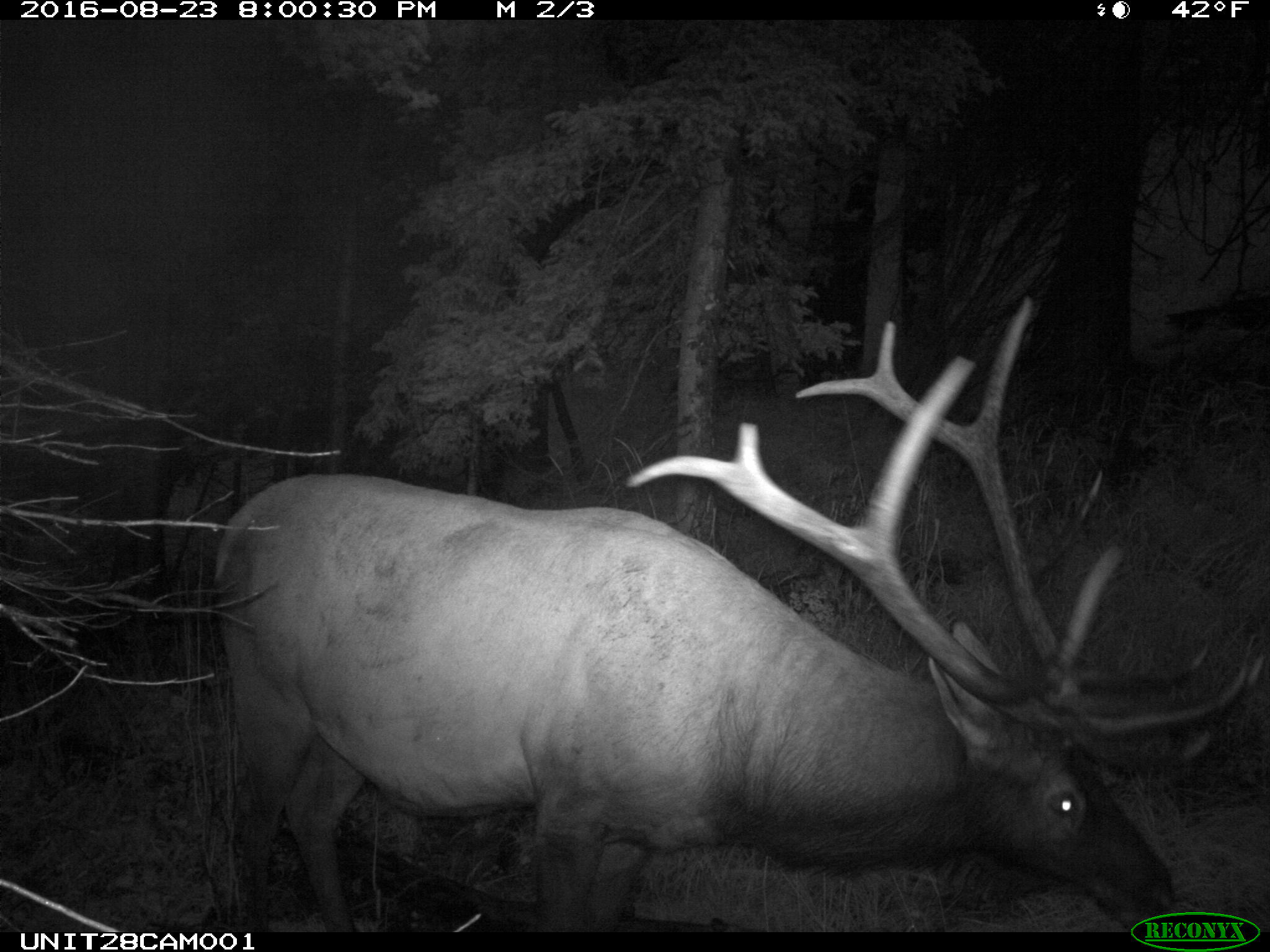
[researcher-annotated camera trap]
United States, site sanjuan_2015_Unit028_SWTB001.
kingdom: Animalia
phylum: Chordata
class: Mammalia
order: Artiodactyla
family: Cervidae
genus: Cervus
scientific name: Cervus elaphus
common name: red deer